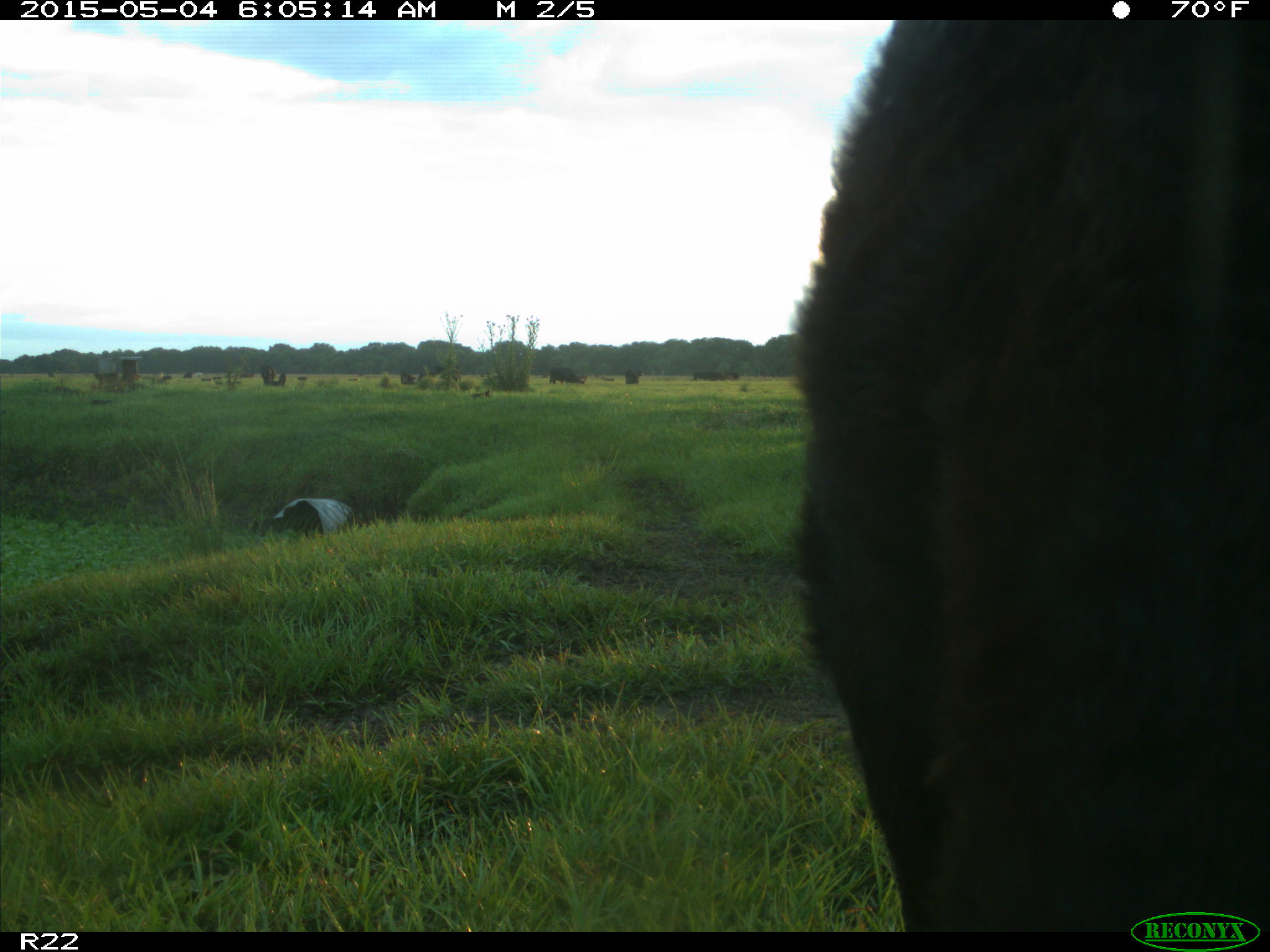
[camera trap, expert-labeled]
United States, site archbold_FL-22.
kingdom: Animalia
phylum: Chordata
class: Mammalia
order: Artiodactyla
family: Bovidae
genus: Bos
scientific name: Bos taurus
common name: domestic cow